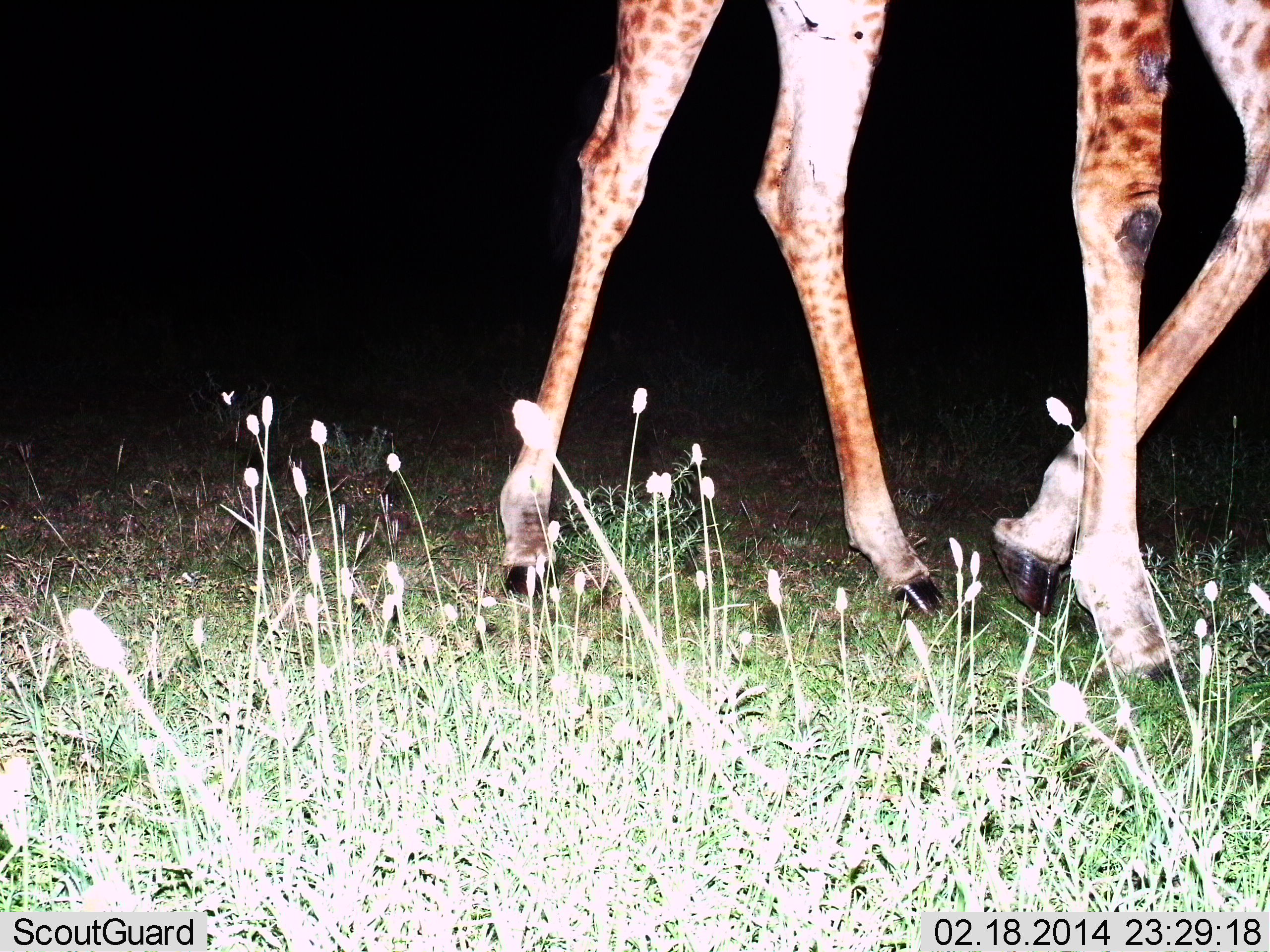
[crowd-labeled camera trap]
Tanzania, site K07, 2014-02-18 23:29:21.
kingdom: Animalia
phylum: Chordata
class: Mammalia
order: Artiodactyla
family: Giraffidae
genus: Giraffa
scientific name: Giraffa camelopardalis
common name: giraffe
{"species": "giraffe (Giraffa camelopardalis)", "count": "1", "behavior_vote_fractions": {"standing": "0%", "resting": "0%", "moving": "100%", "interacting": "0%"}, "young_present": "0%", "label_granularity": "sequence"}